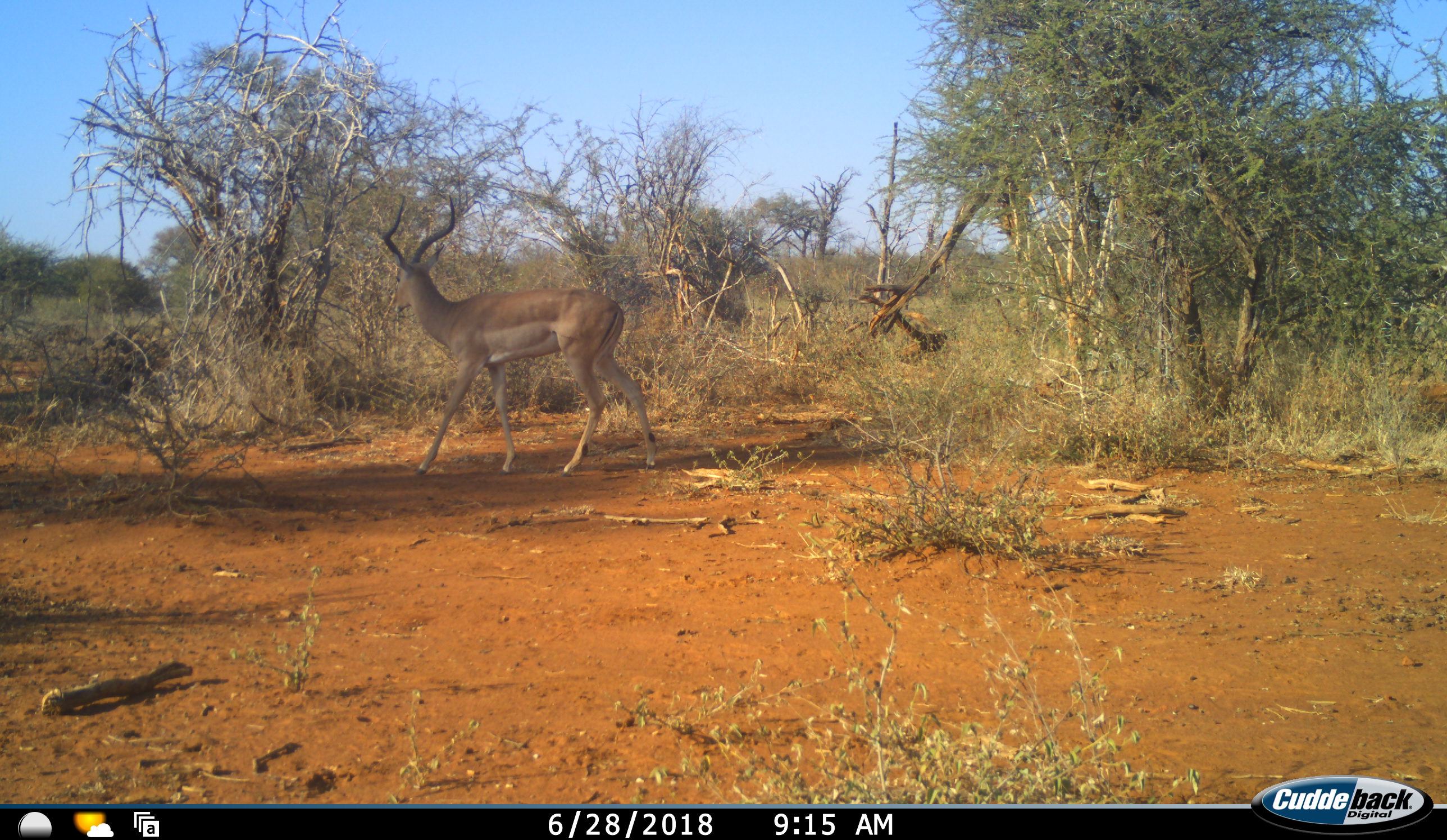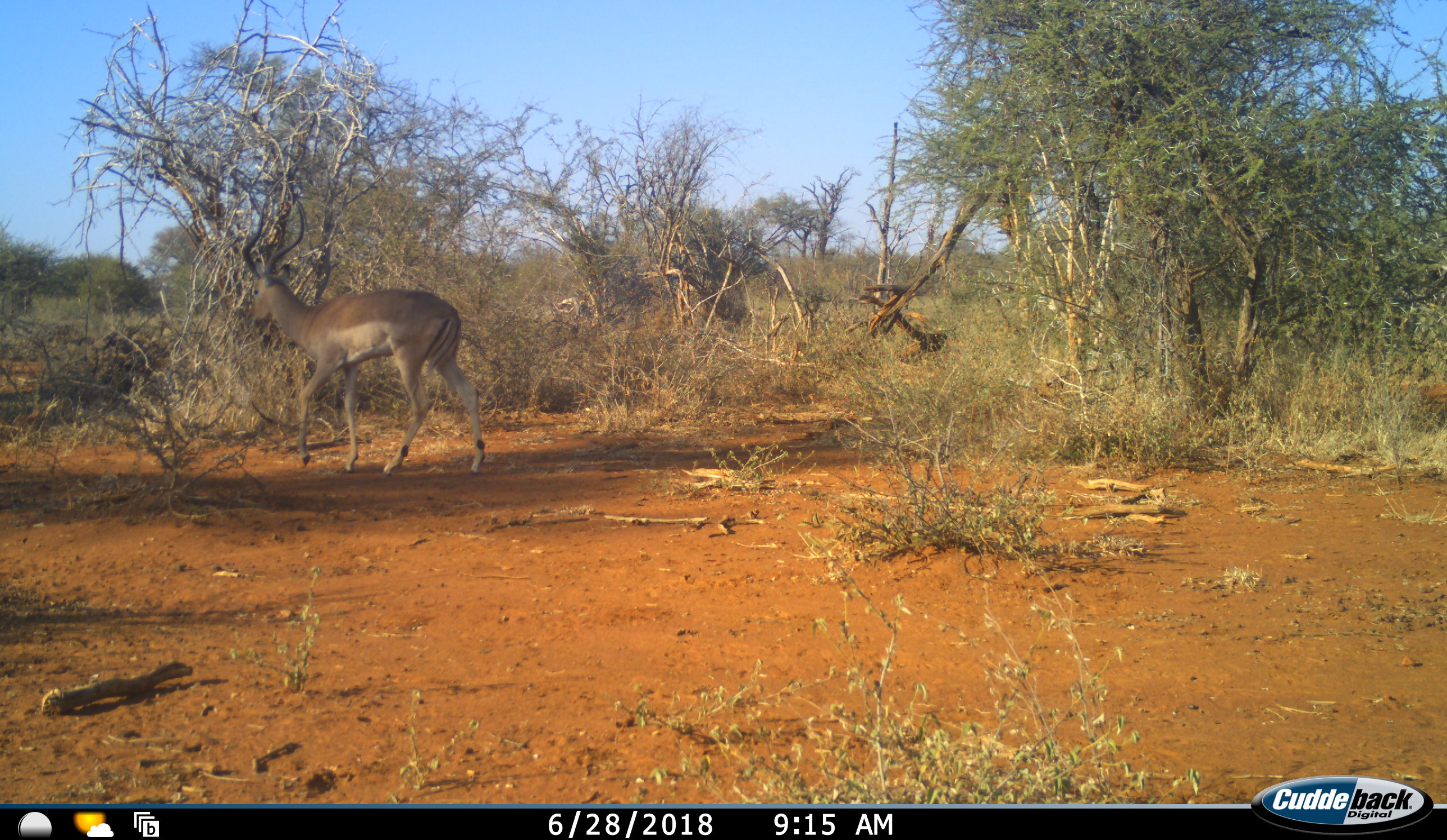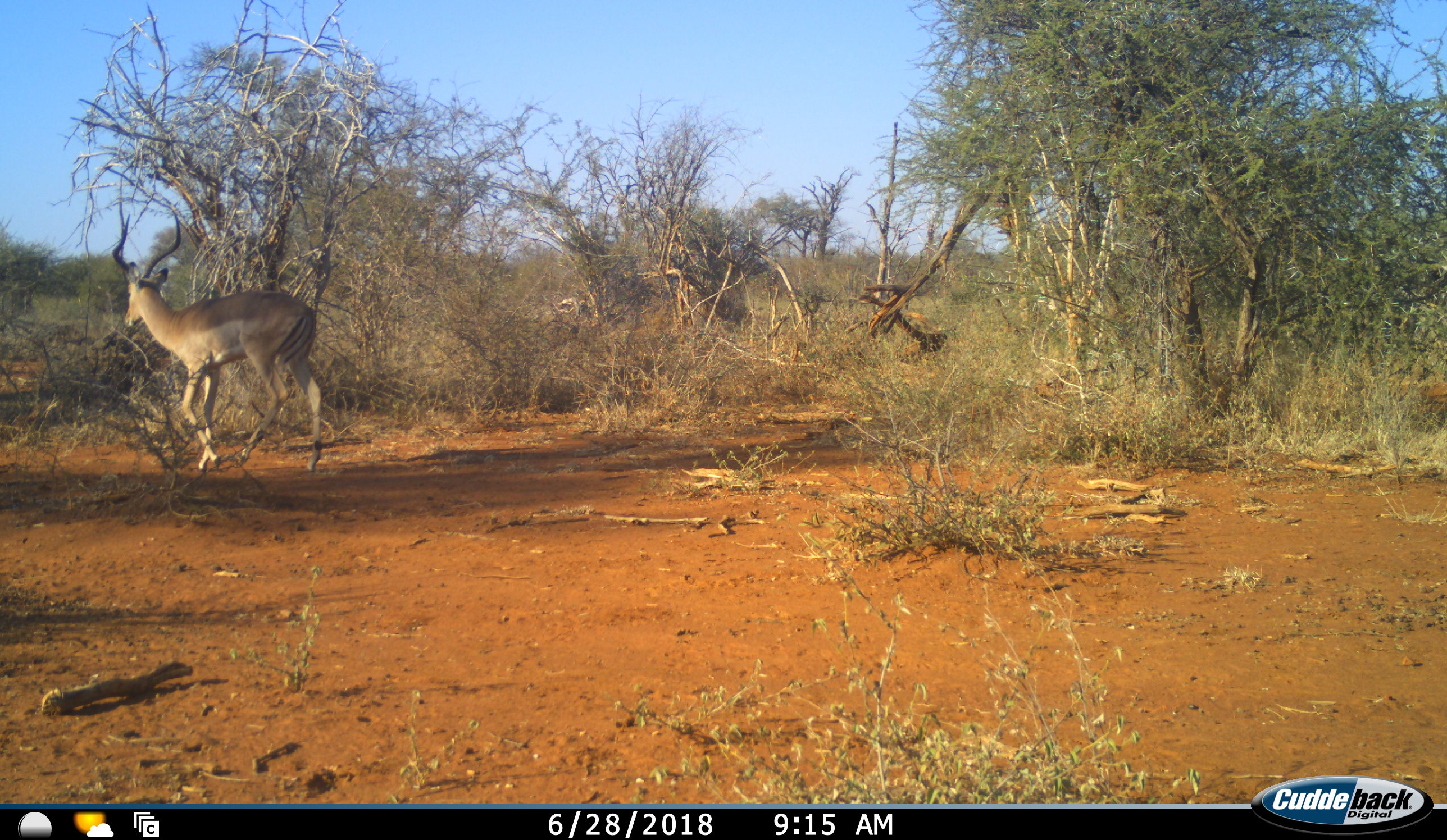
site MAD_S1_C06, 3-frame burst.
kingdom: Animalia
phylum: Chordata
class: Mammalia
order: Artiodactyla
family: Bovidae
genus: Aepyceros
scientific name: Aepyceros melampus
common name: impala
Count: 1.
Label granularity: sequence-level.